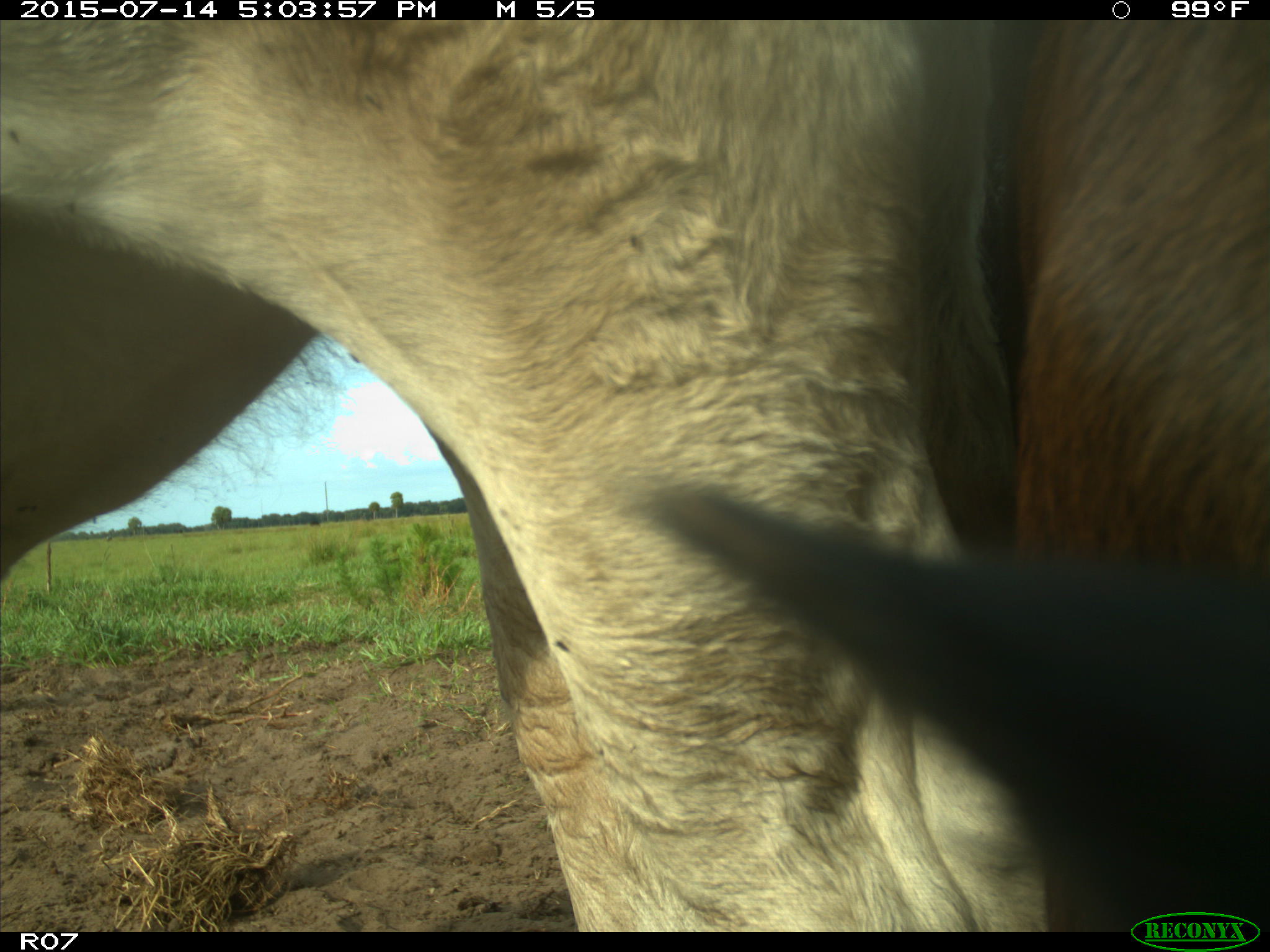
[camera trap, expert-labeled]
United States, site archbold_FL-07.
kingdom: Animalia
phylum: Chordata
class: Mammalia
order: Artiodactyla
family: Bovidae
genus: Bos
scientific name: Bos taurus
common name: domestic cow